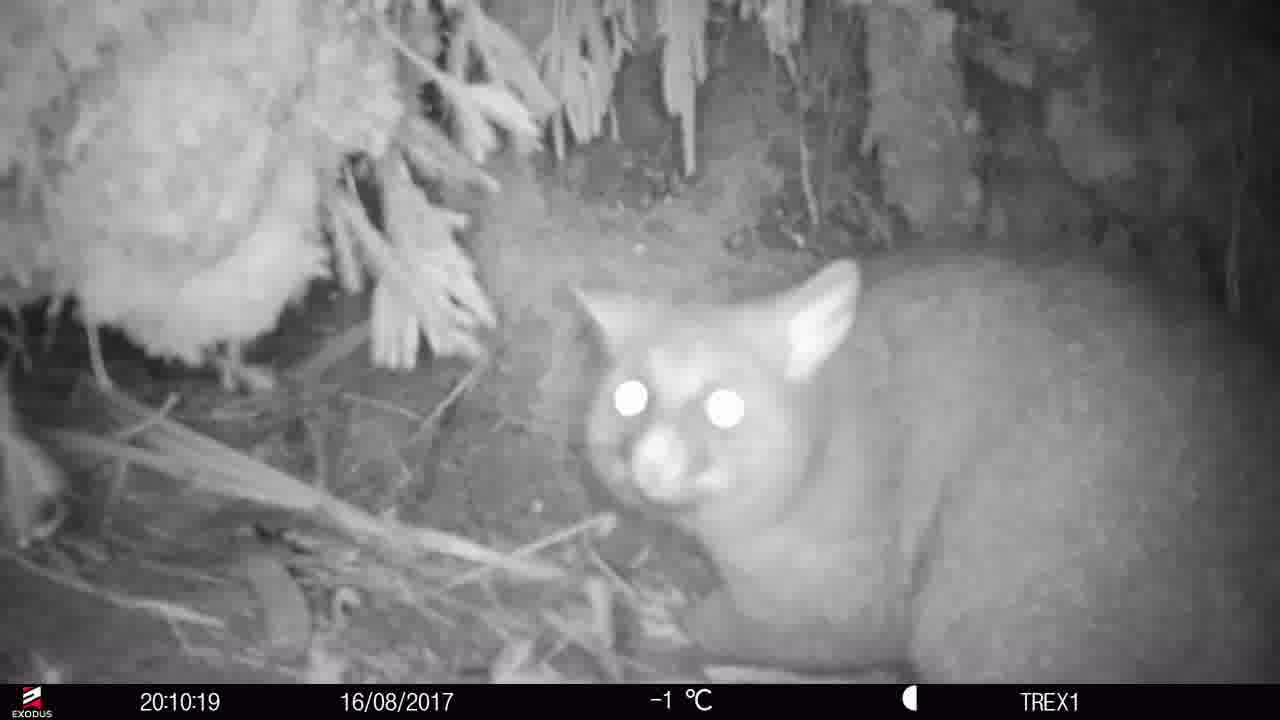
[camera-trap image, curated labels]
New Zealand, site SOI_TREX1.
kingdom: Animalia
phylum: Chordata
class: Mammalia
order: Diprotodontia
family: Phalangeridae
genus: Trichosurus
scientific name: Trichosurus vulpecula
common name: common brushtail possum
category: possum